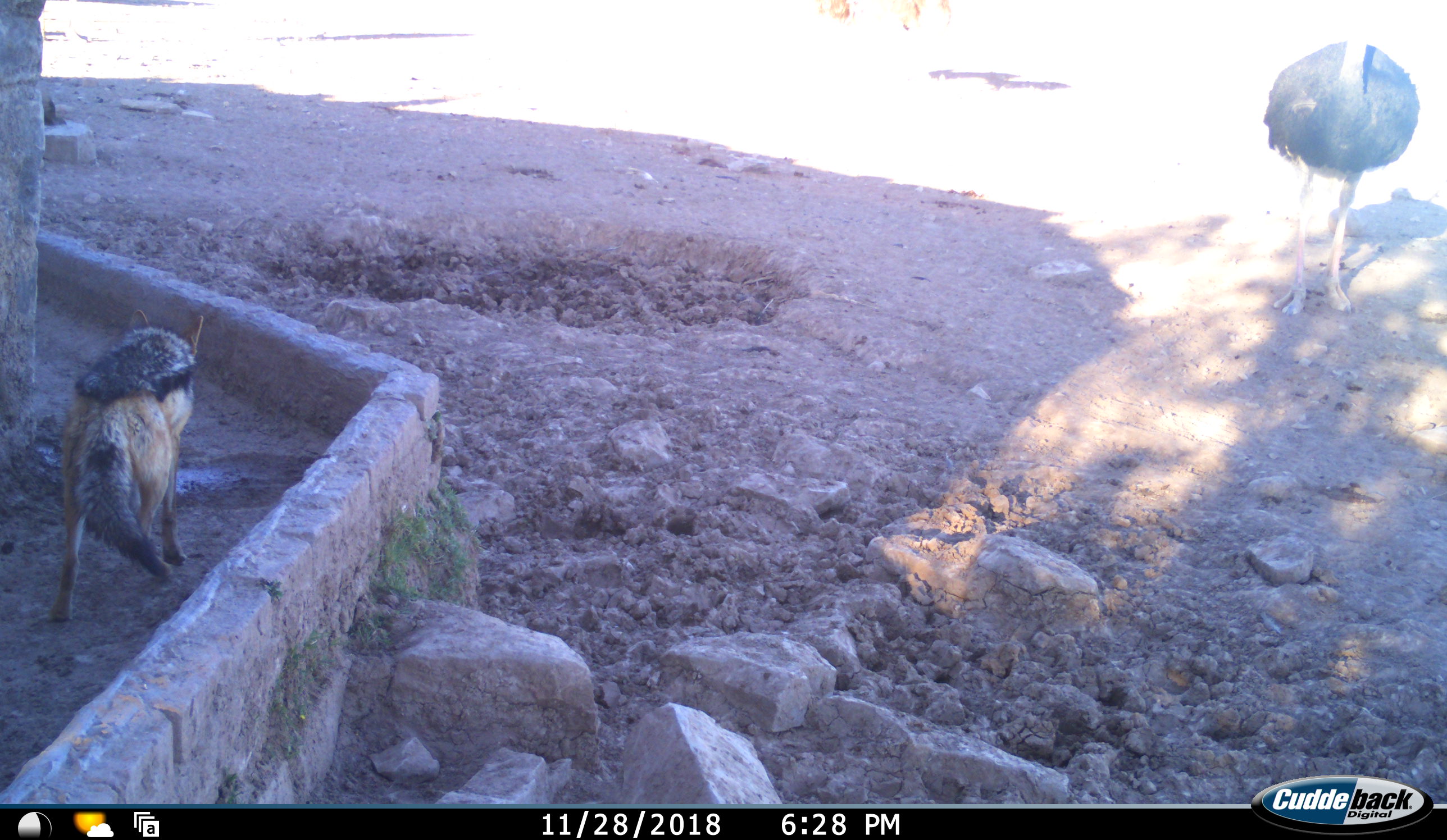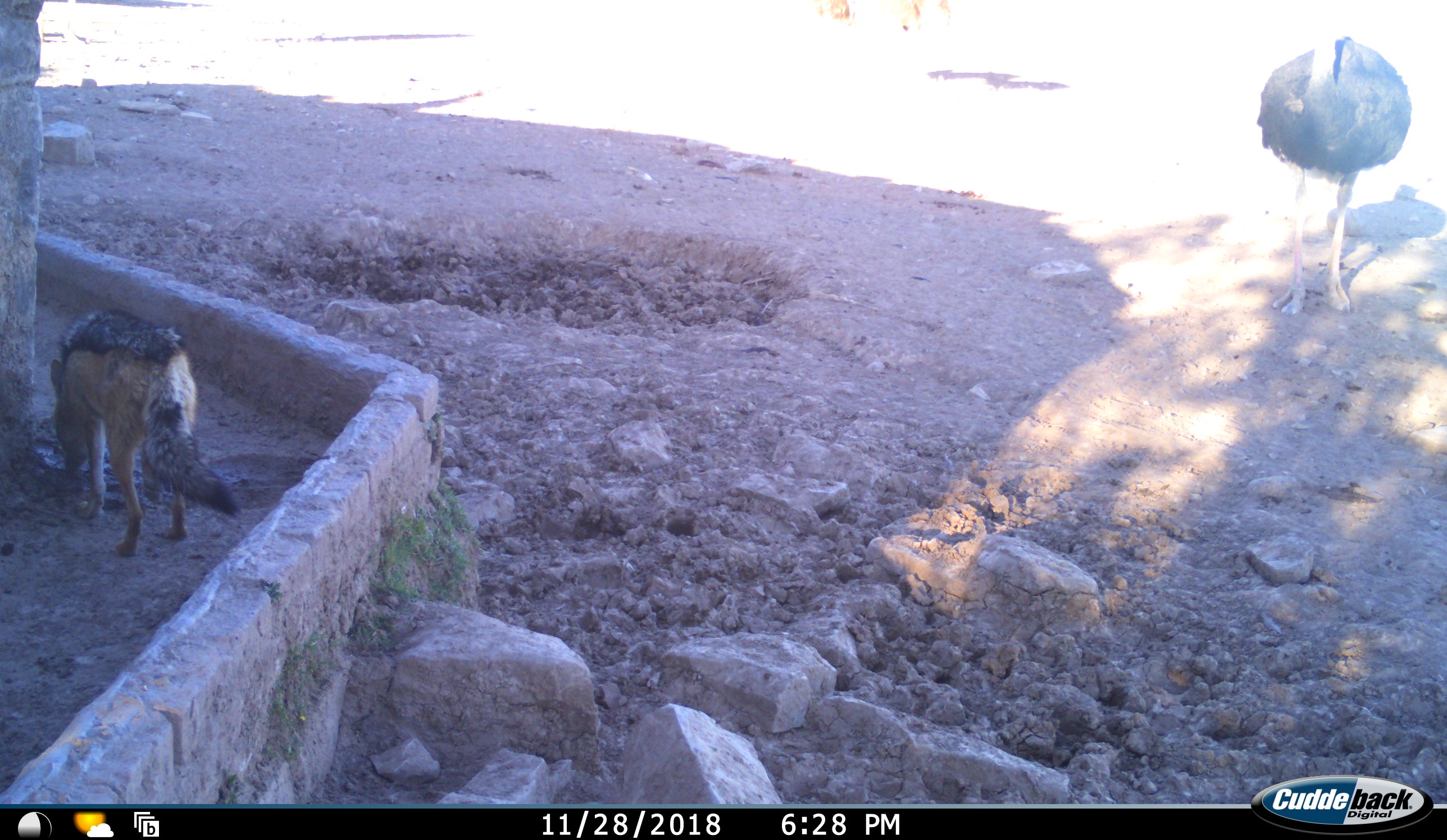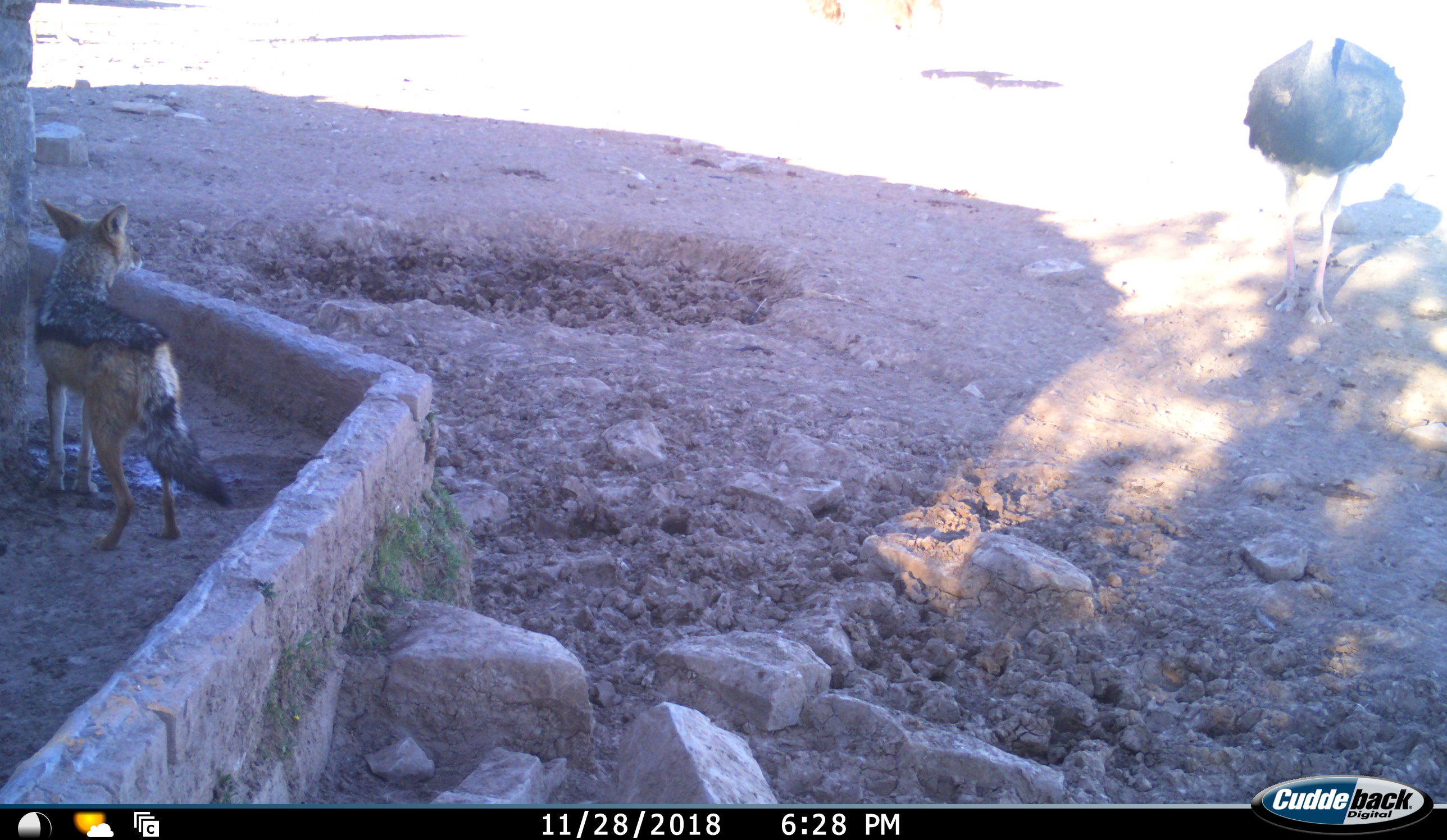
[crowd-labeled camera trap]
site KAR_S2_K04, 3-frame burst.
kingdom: Animalia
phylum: Chordata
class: Mammalia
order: Carnivora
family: Canidae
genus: Lupulella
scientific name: Lupulella mesomelas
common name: black-backed jackal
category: jackalblackbacked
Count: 1.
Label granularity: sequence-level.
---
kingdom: Animalia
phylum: Chordata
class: Aves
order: Struthioniformes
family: Struthionidae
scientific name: Struthionidae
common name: ostrich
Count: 1.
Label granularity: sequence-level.